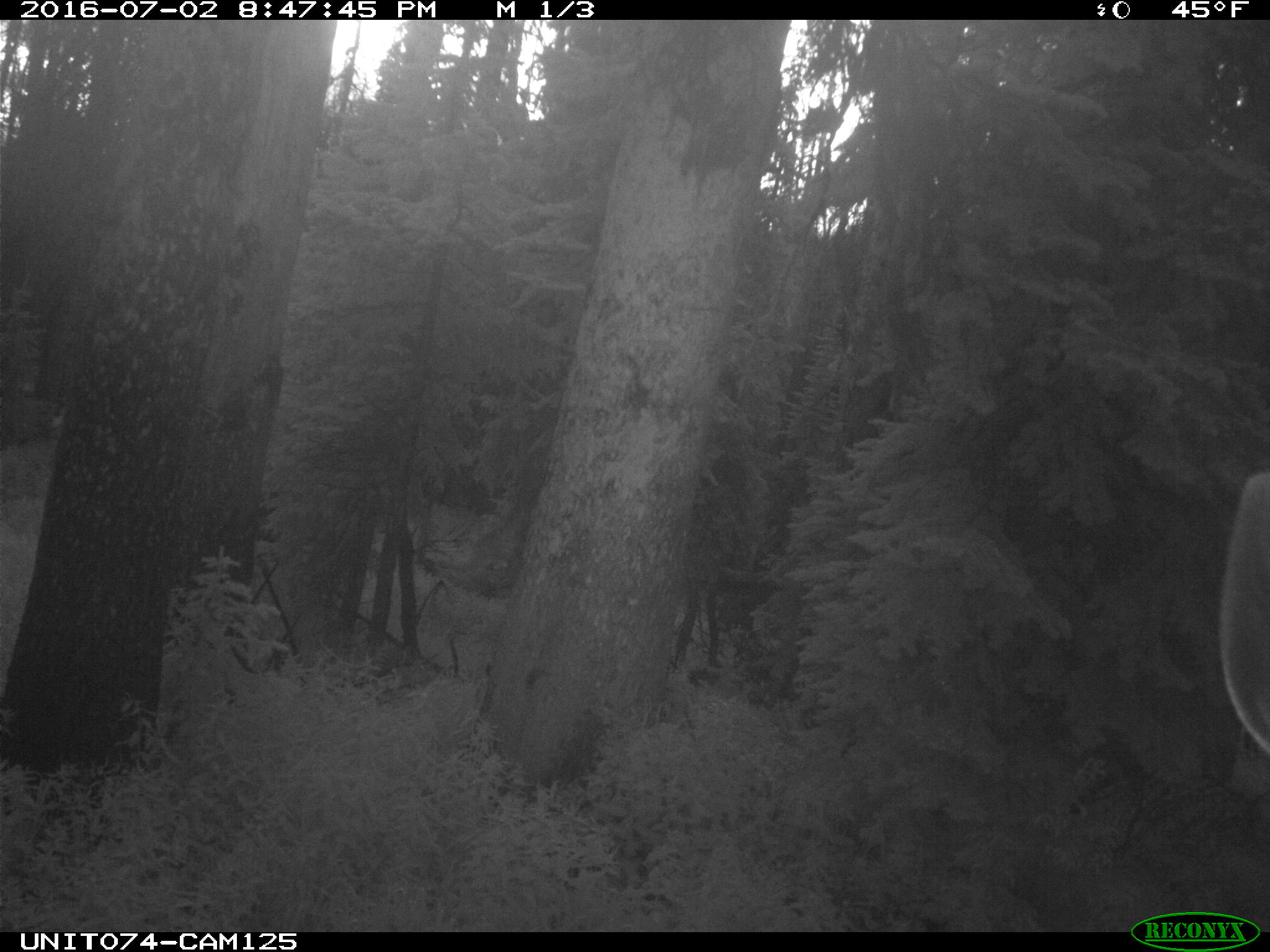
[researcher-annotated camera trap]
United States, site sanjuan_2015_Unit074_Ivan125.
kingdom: Animalia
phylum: Chordata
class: Mammalia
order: Artiodactyla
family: Cervidae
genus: Cervus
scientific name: Cervus elaphus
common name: red deer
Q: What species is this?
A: Cervus elaphus (red deer).